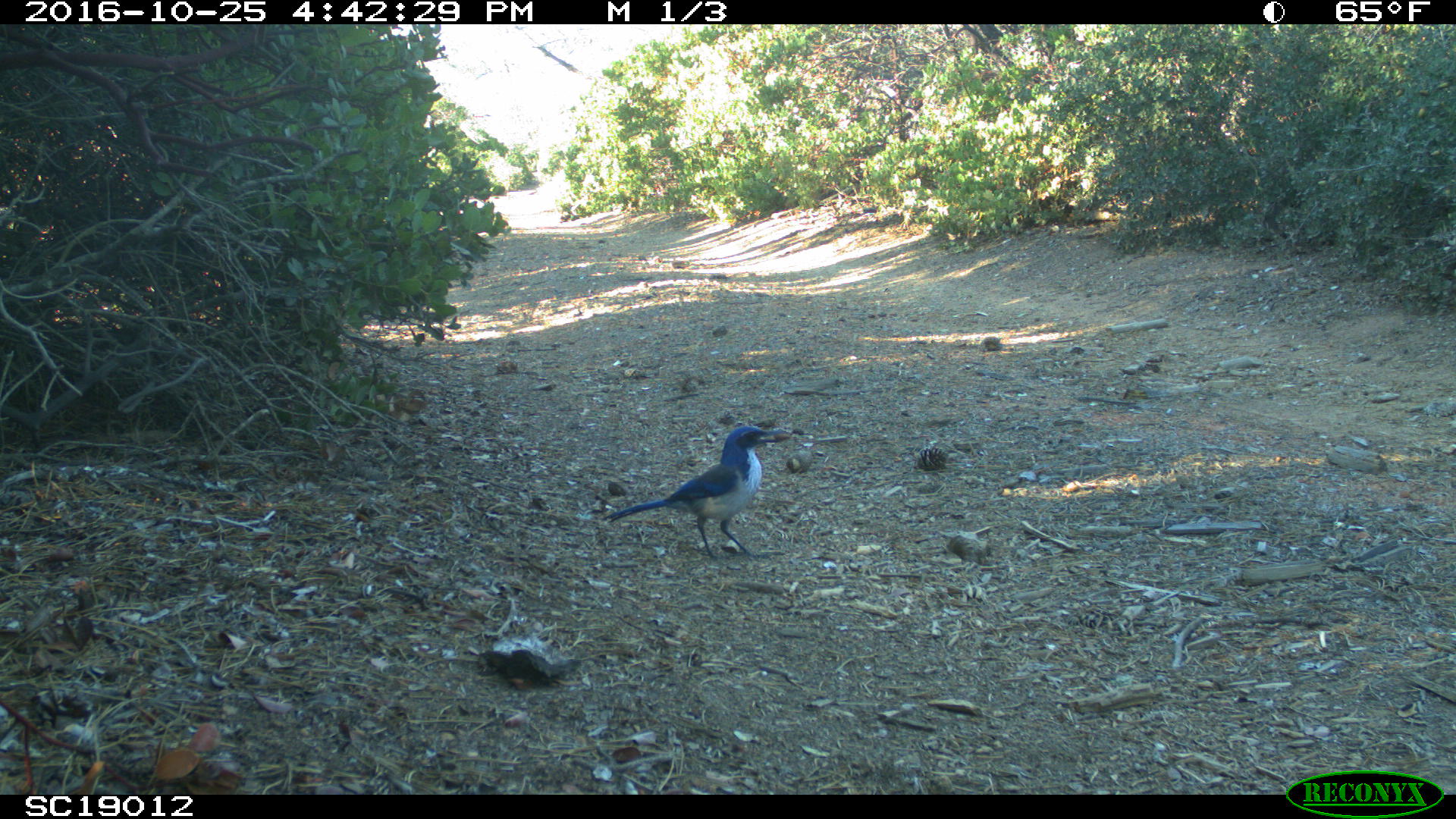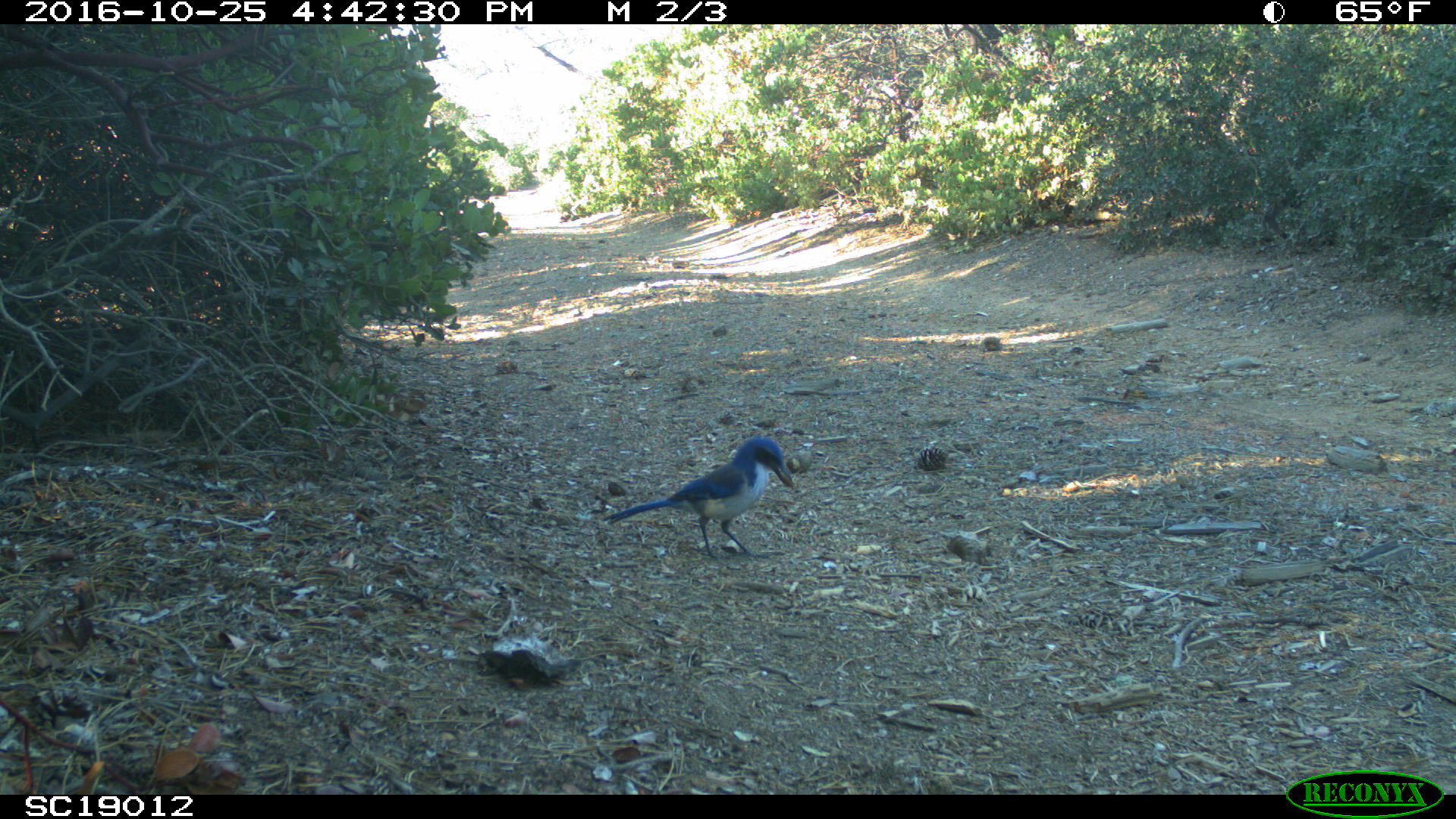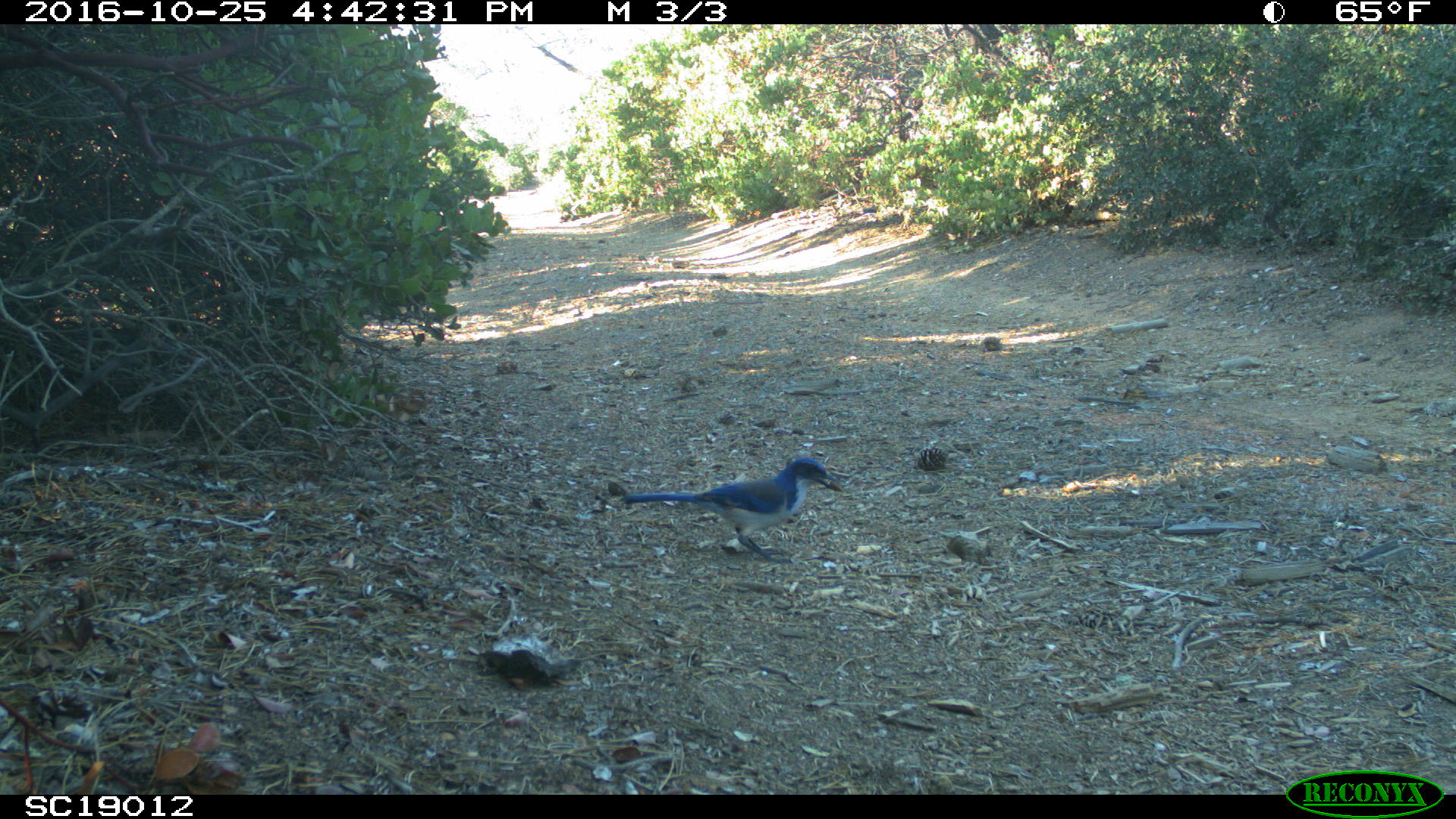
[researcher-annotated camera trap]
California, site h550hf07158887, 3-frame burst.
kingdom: Animalia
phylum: Chordata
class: Aves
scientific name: Aves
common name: bird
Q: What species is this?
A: Bird (Aves).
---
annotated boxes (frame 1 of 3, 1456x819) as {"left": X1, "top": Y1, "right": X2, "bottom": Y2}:
bird: {"left": 605, "top": 424, "right": 793, "bottom": 564}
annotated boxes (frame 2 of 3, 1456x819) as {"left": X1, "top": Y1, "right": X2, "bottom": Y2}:
bird: {"left": 601, "top": 435, "right": 795, "bottom": 561}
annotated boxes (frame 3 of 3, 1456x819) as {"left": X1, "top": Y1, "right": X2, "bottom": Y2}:
bird: {"left": 621, "top": 456, "right": 838, "bottom": 564}